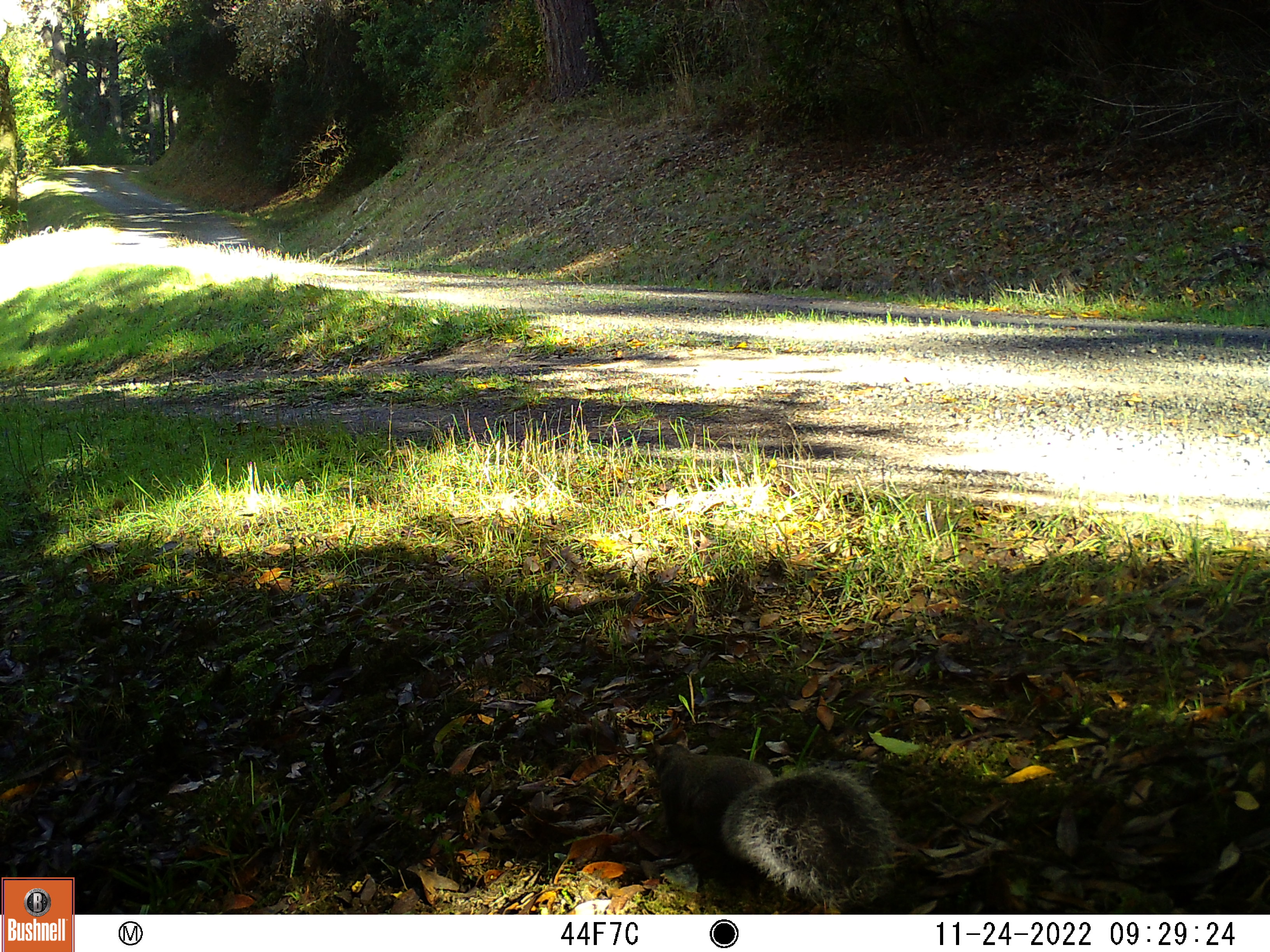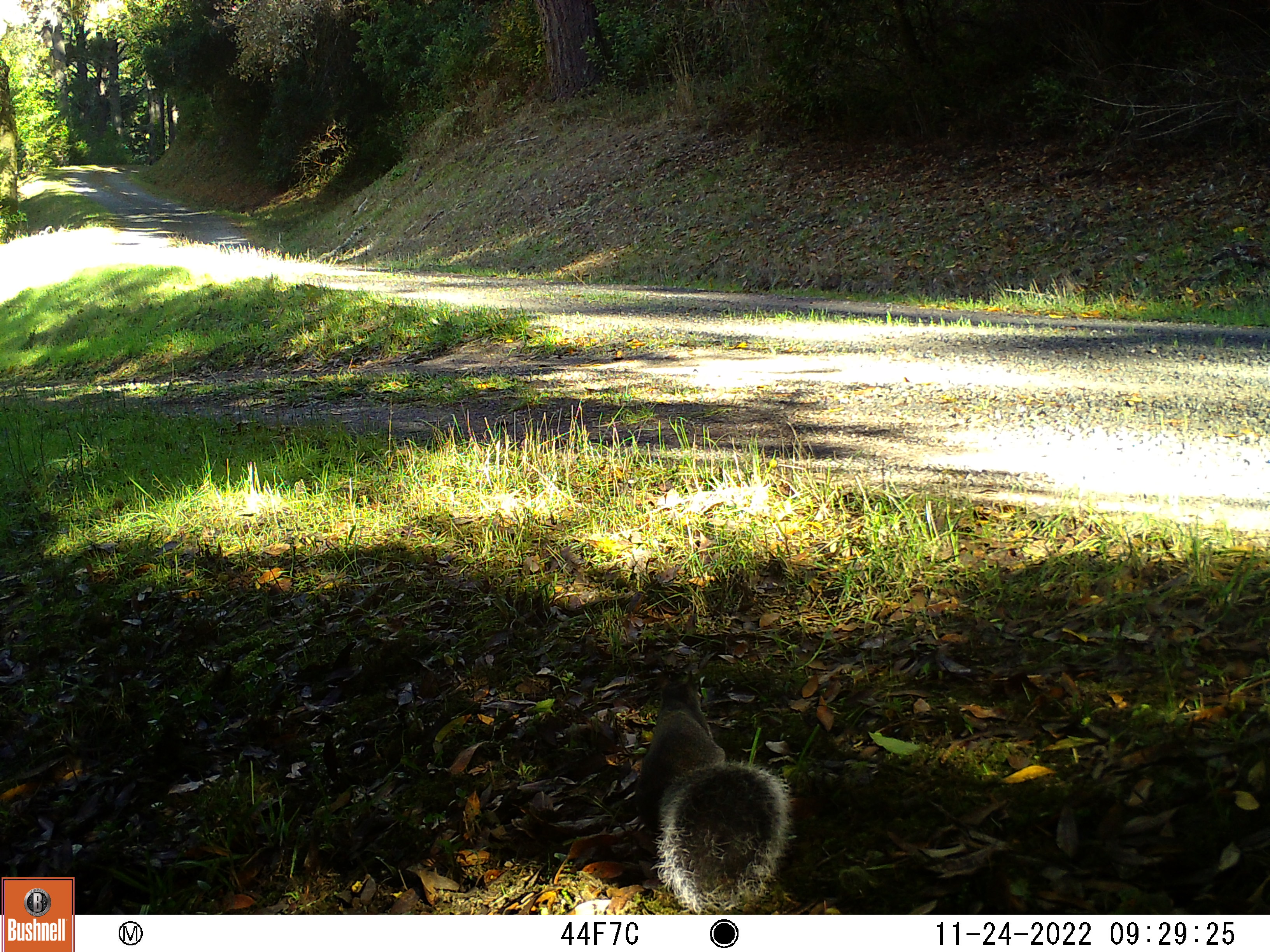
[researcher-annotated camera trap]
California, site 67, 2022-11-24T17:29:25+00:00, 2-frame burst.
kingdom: Animalia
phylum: Chordata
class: Mammalia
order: Rodentia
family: Sciuridae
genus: Sciurus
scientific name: Sciurus griseus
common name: western gray squirrel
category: western grey squirrel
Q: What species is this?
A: Western grey squirrel (western gray squirrel) (Sciurus griseus).